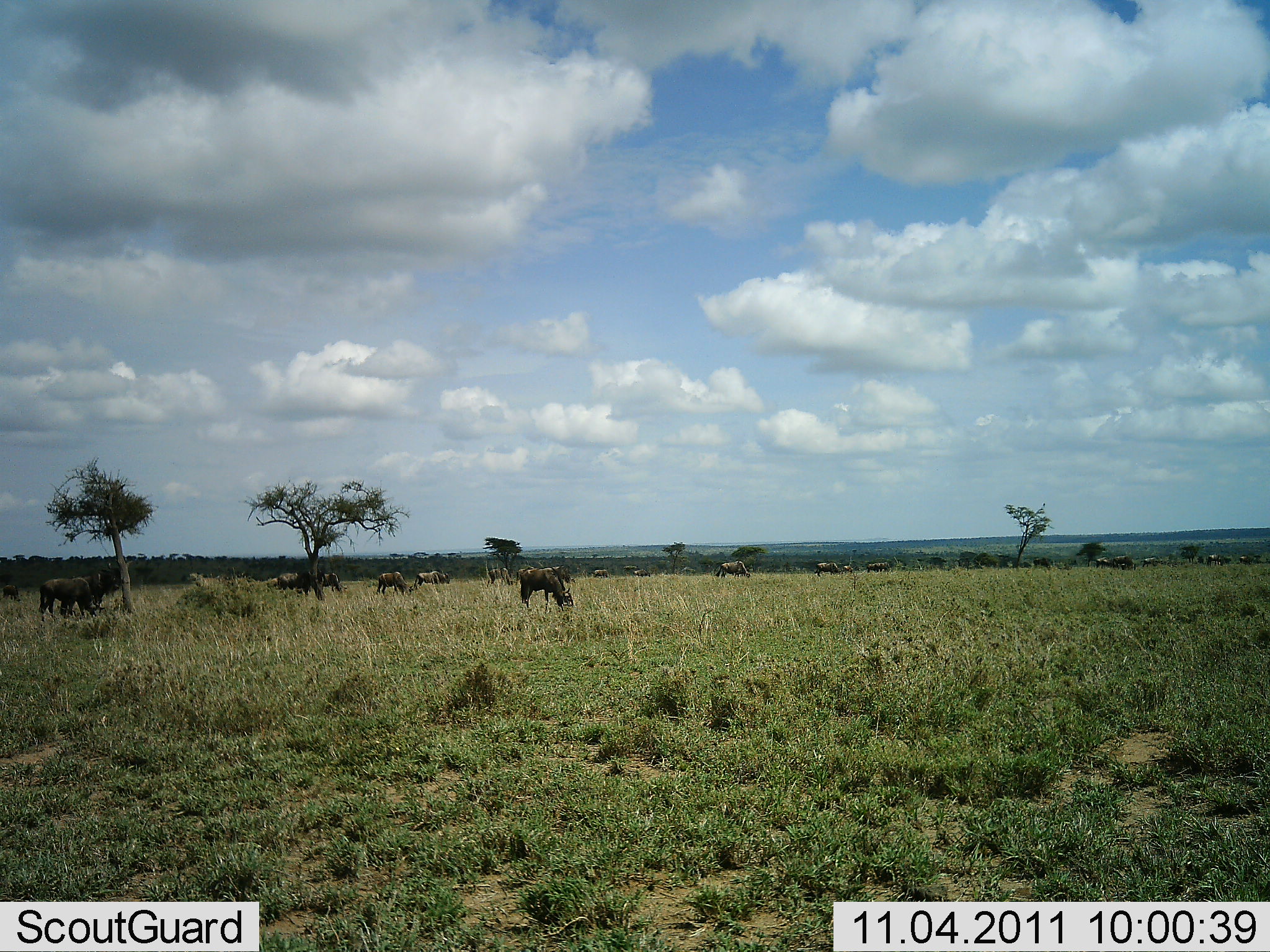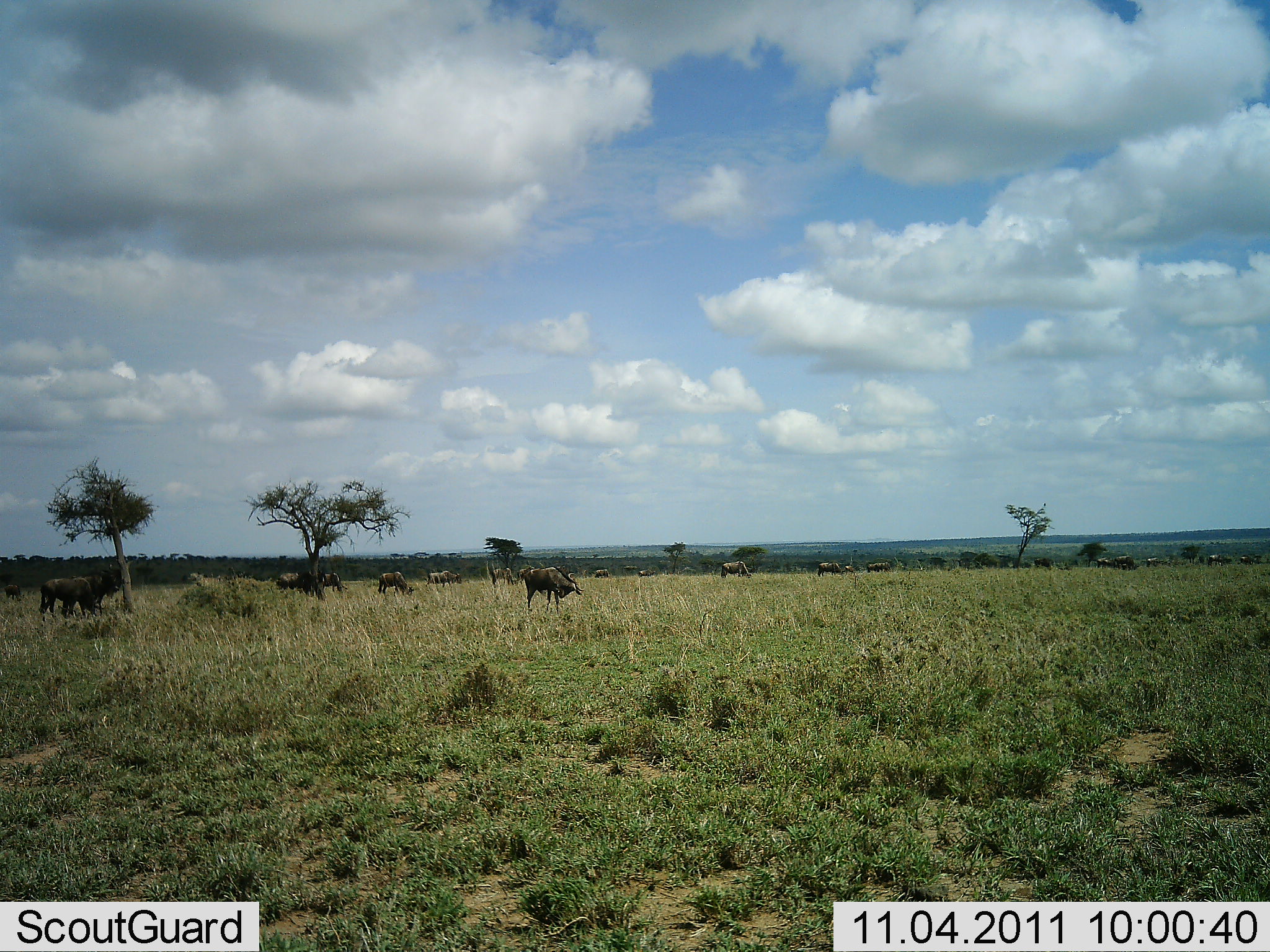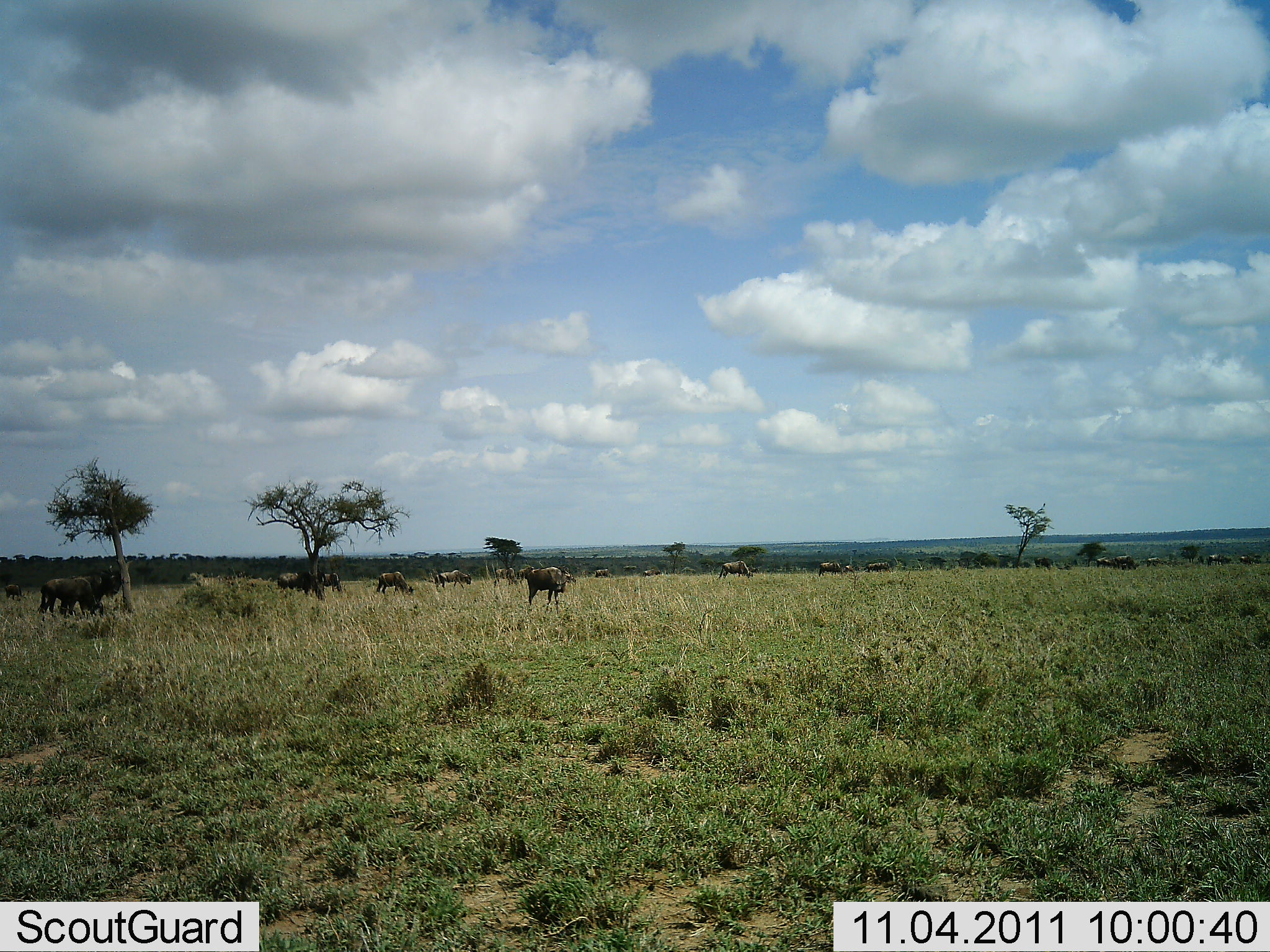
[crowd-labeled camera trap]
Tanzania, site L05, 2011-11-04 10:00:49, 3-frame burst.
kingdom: Animalia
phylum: Chordata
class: Mammalia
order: Artiodactyla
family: Bovidae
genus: Connochaetes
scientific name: Connochaetes taurinus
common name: blue wildebeest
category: wildebeest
Wildebeest (blue wildebeest) (Connochaetes taurinus), count 11-50. Behavior (volunteer vote fractions): standing 25%, resting 8%, moving 25%, interacting 0%. Young present (vote fraction): 0%. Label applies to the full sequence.